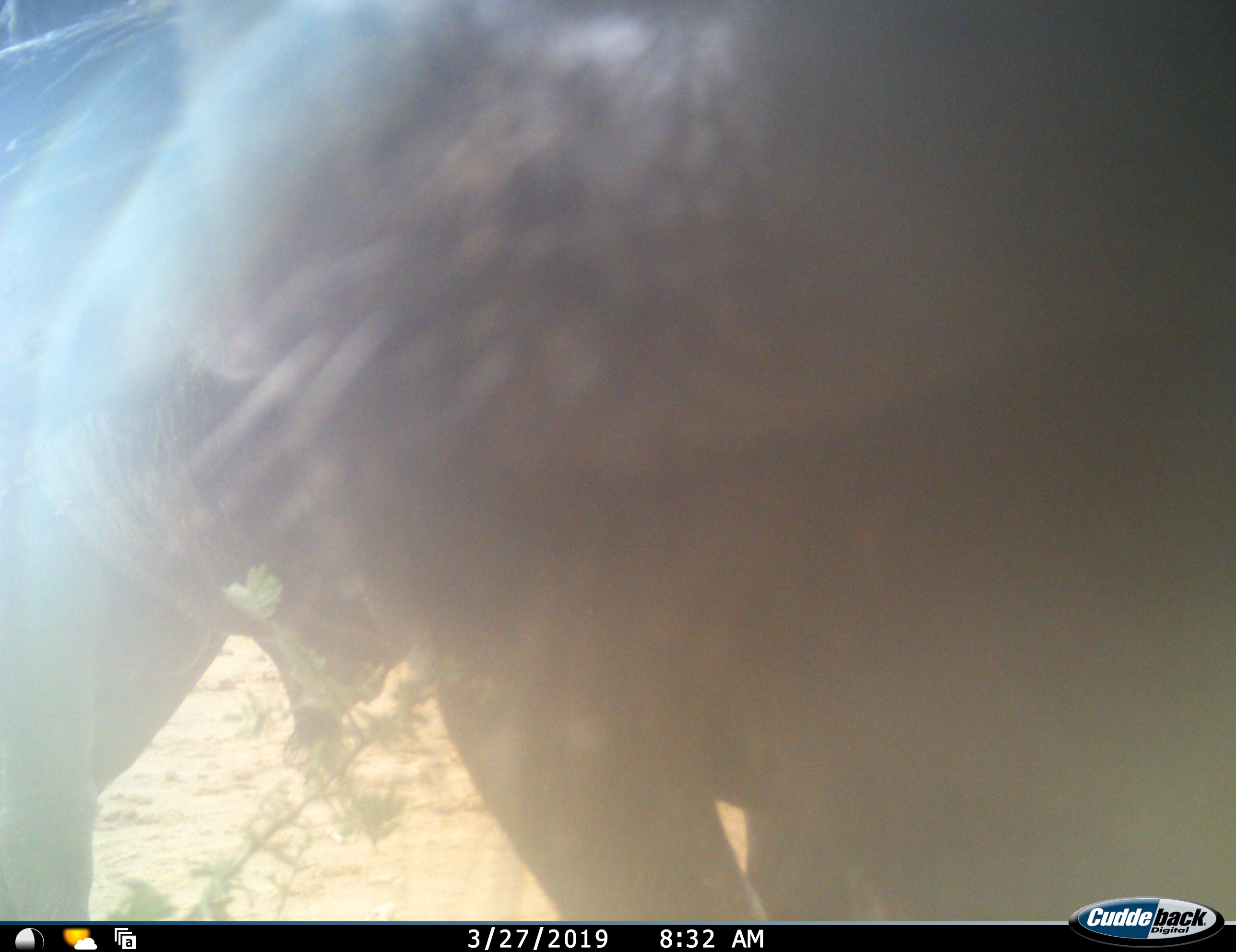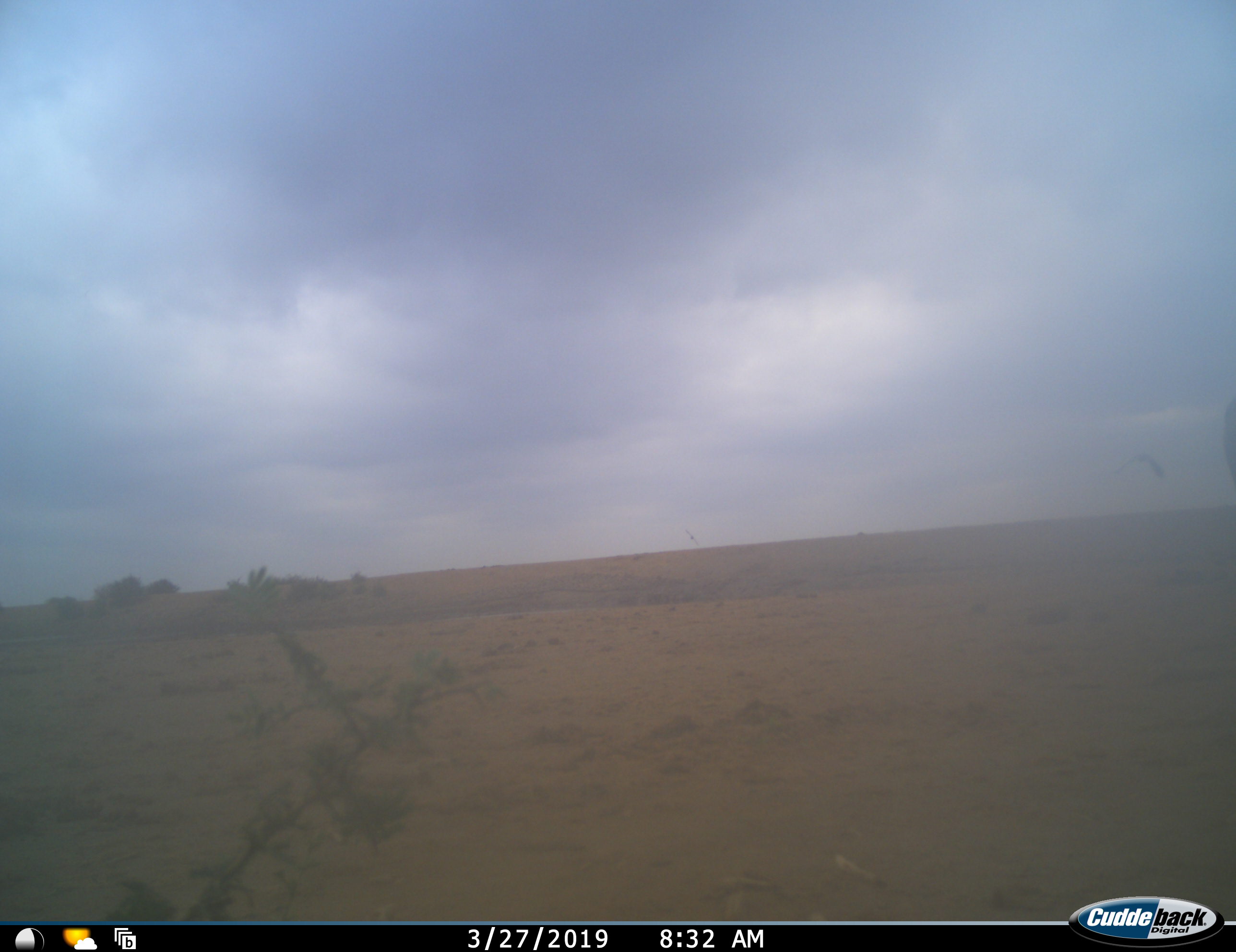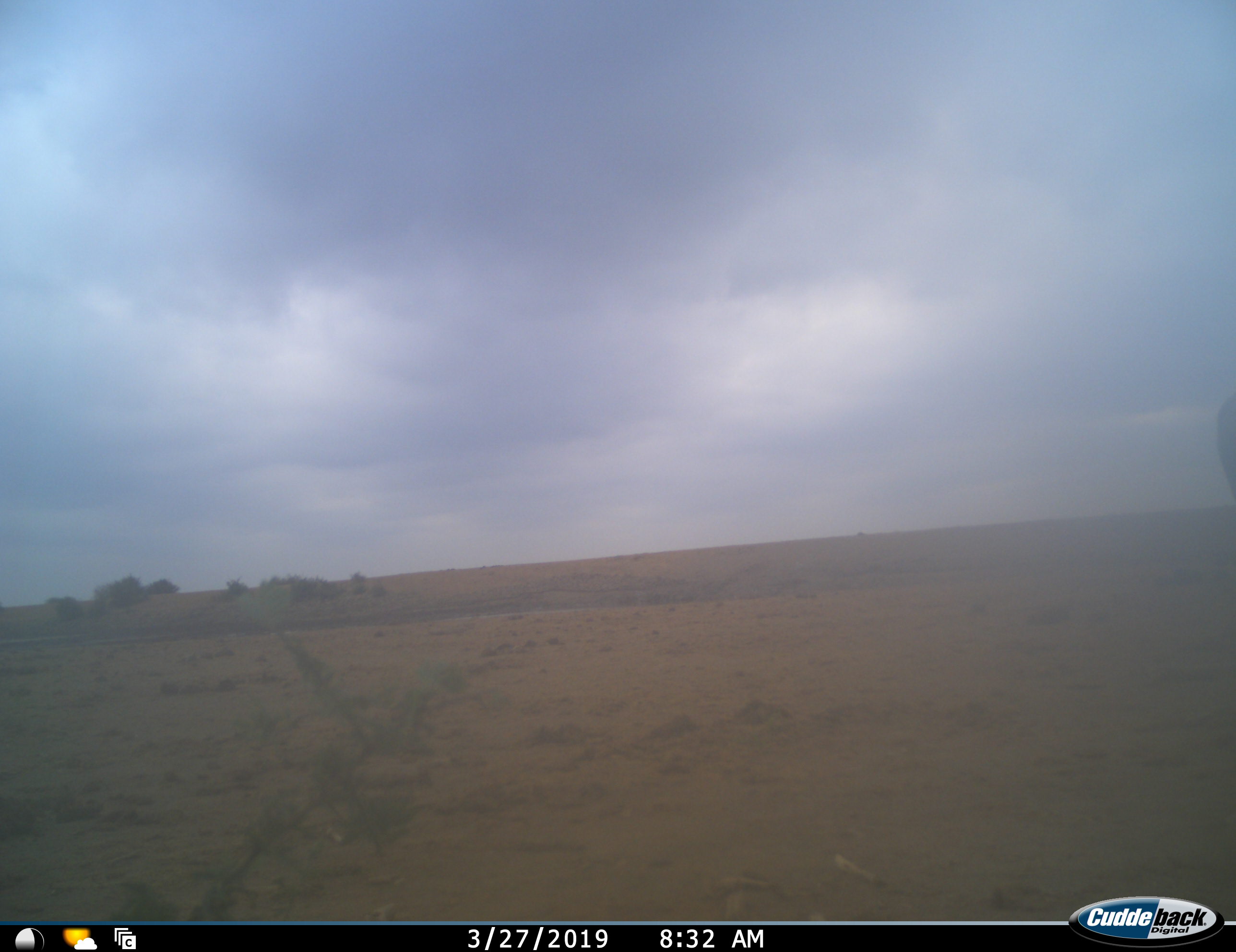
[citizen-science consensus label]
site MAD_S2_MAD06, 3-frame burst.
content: unidentified animal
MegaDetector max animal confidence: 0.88